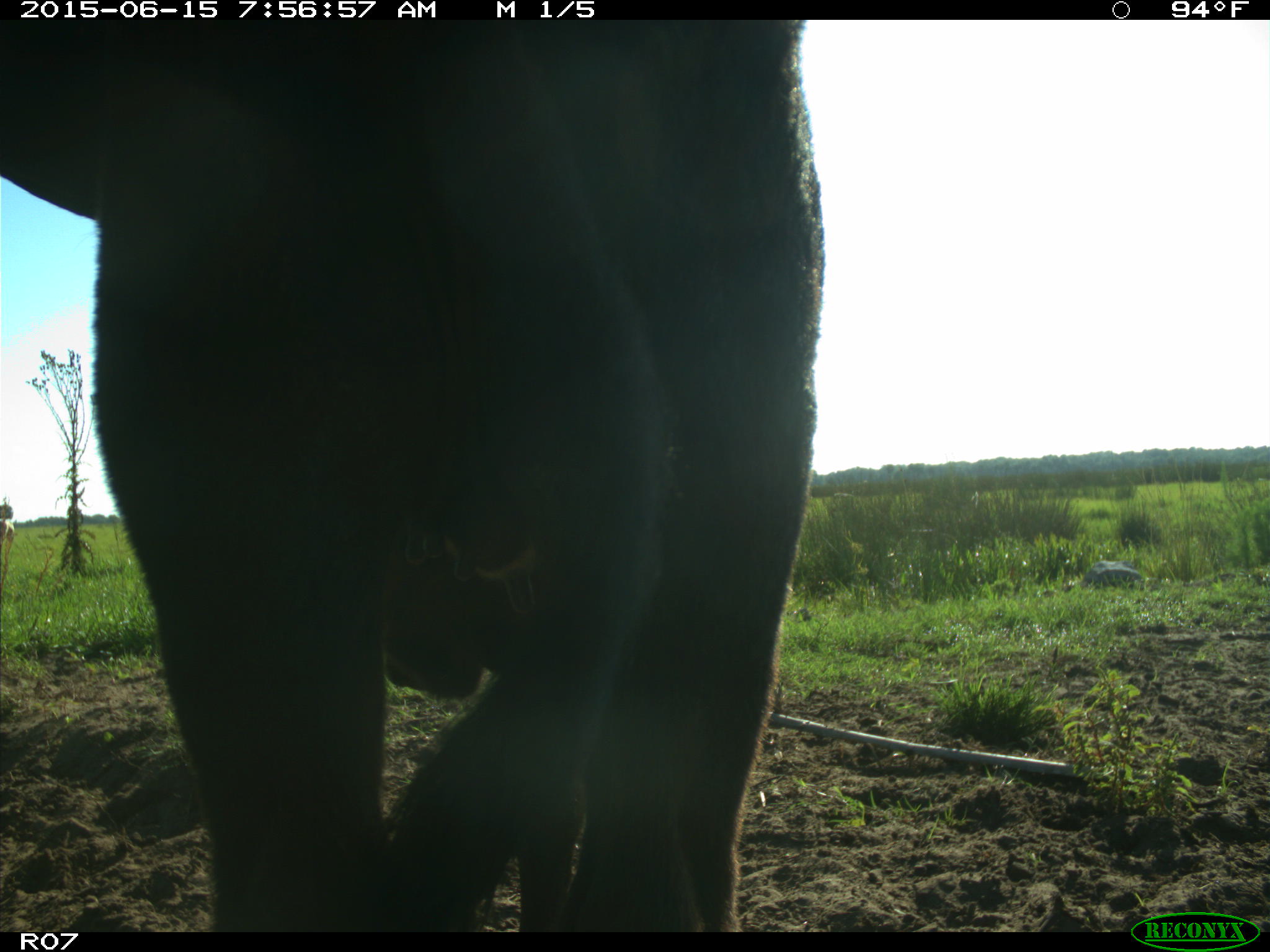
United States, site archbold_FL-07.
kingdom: Animalia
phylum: Chordata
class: Mammalia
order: Artiodactyla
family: Bovidae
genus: Bos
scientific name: Bos taurus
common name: domestic cow